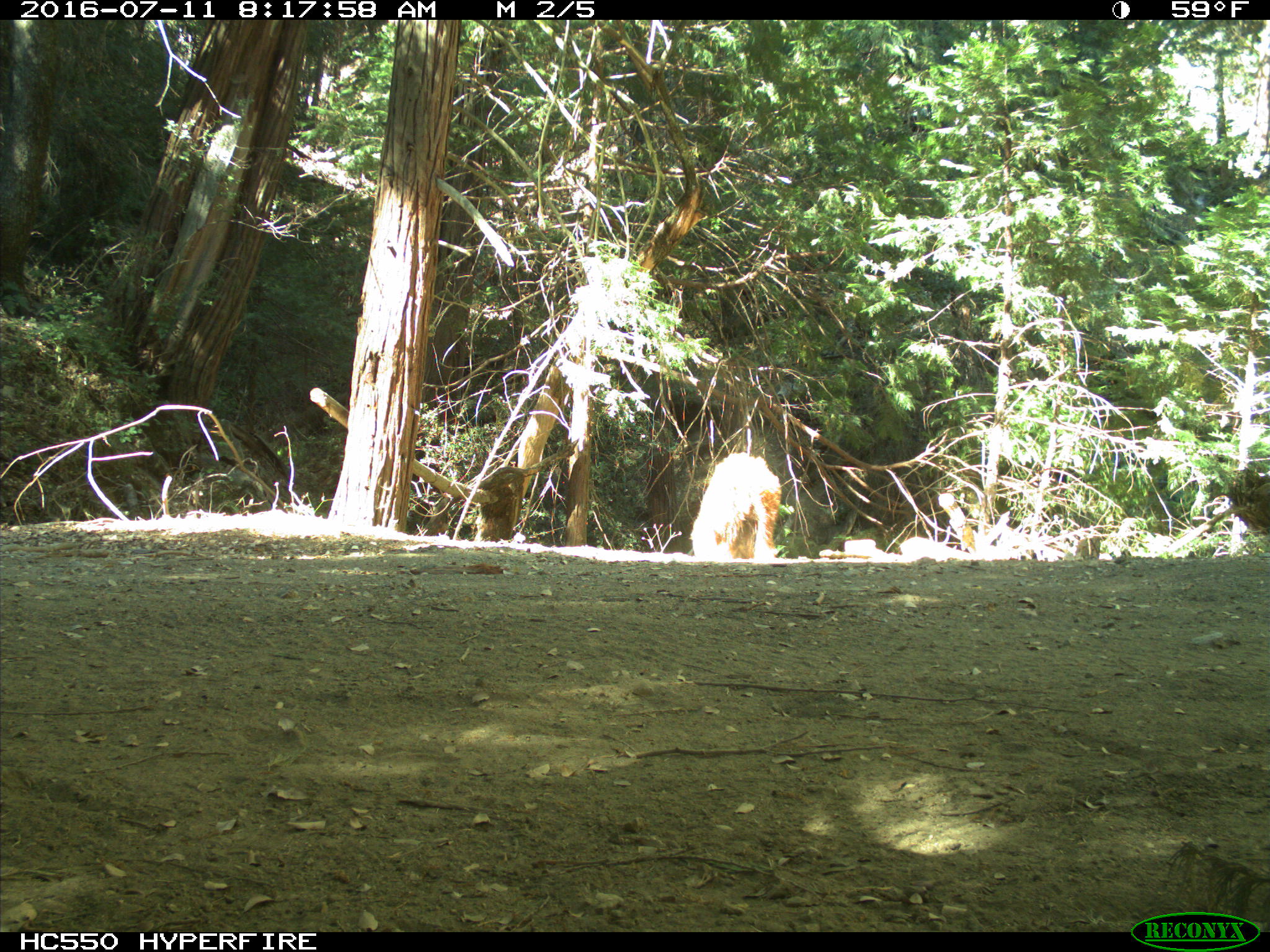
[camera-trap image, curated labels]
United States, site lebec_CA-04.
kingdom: Animalia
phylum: Chordata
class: Mammalia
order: Carnivora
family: Ursidae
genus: Ursus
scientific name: Ursus americanus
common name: american black bear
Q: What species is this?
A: Ursus americanus (american black bear).